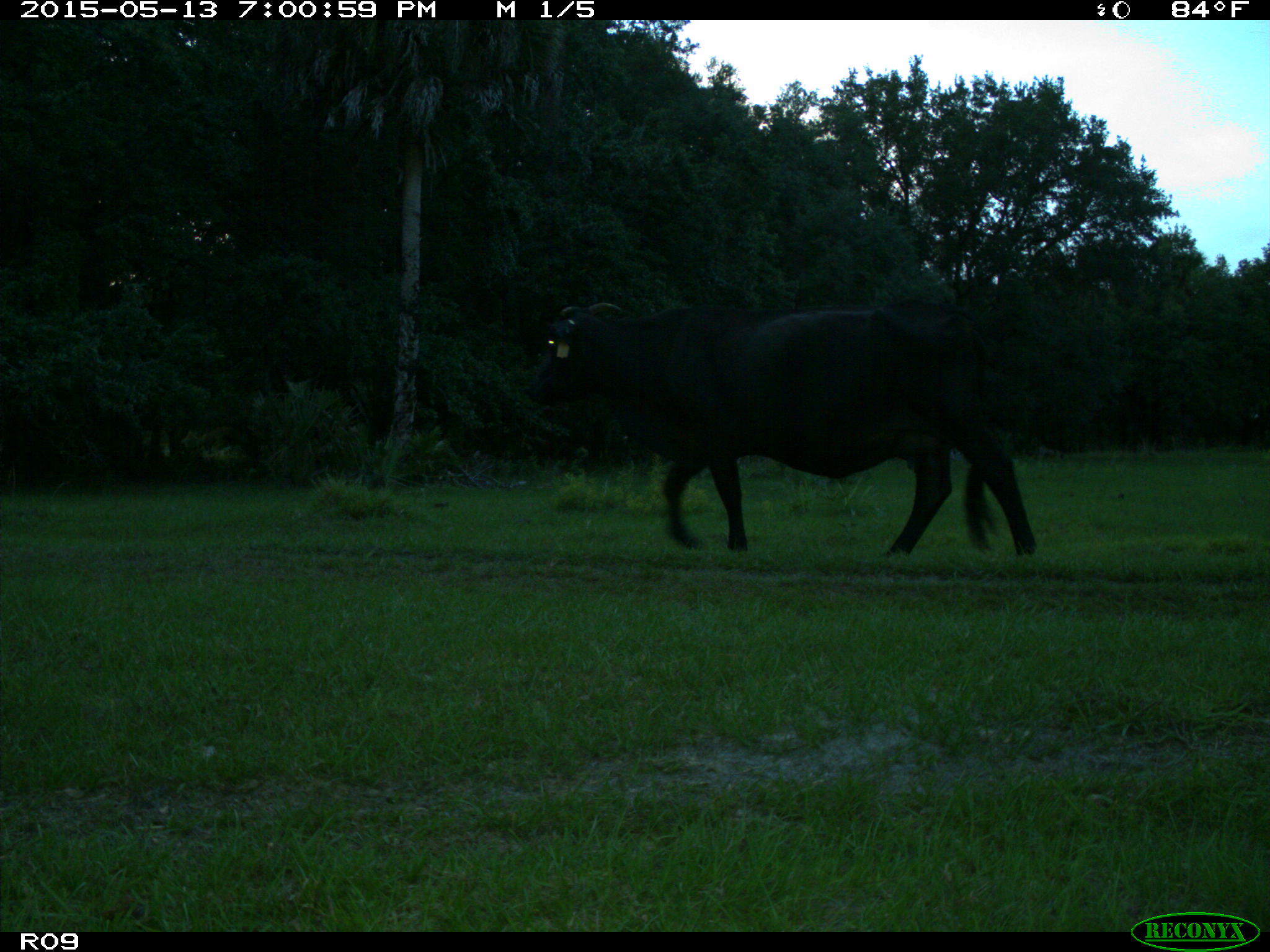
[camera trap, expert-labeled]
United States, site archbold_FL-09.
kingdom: Animalia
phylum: Chordata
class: Mammalia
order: Artiodactyla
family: Bovidae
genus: Bos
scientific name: Bos taurus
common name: domestic cow